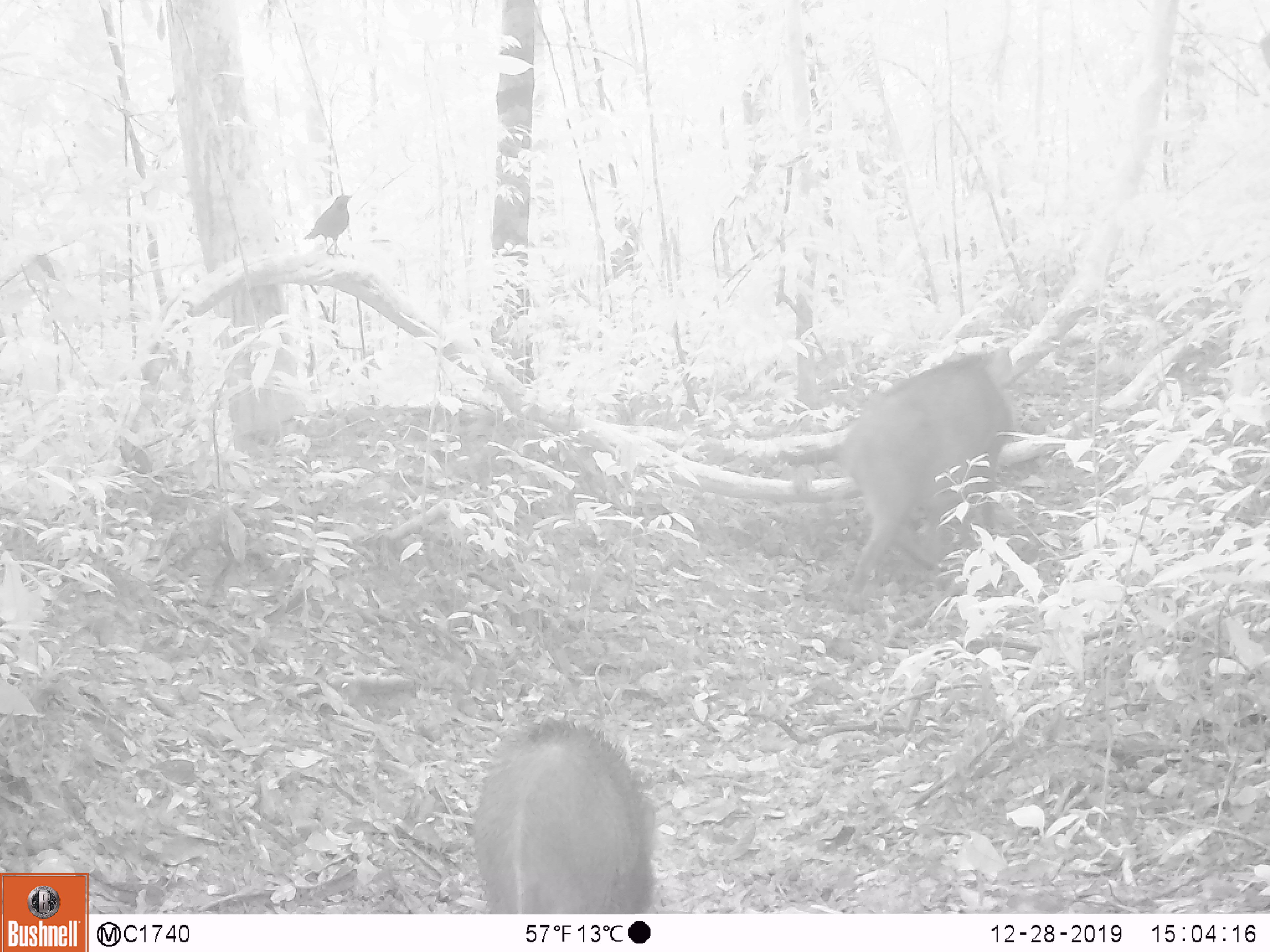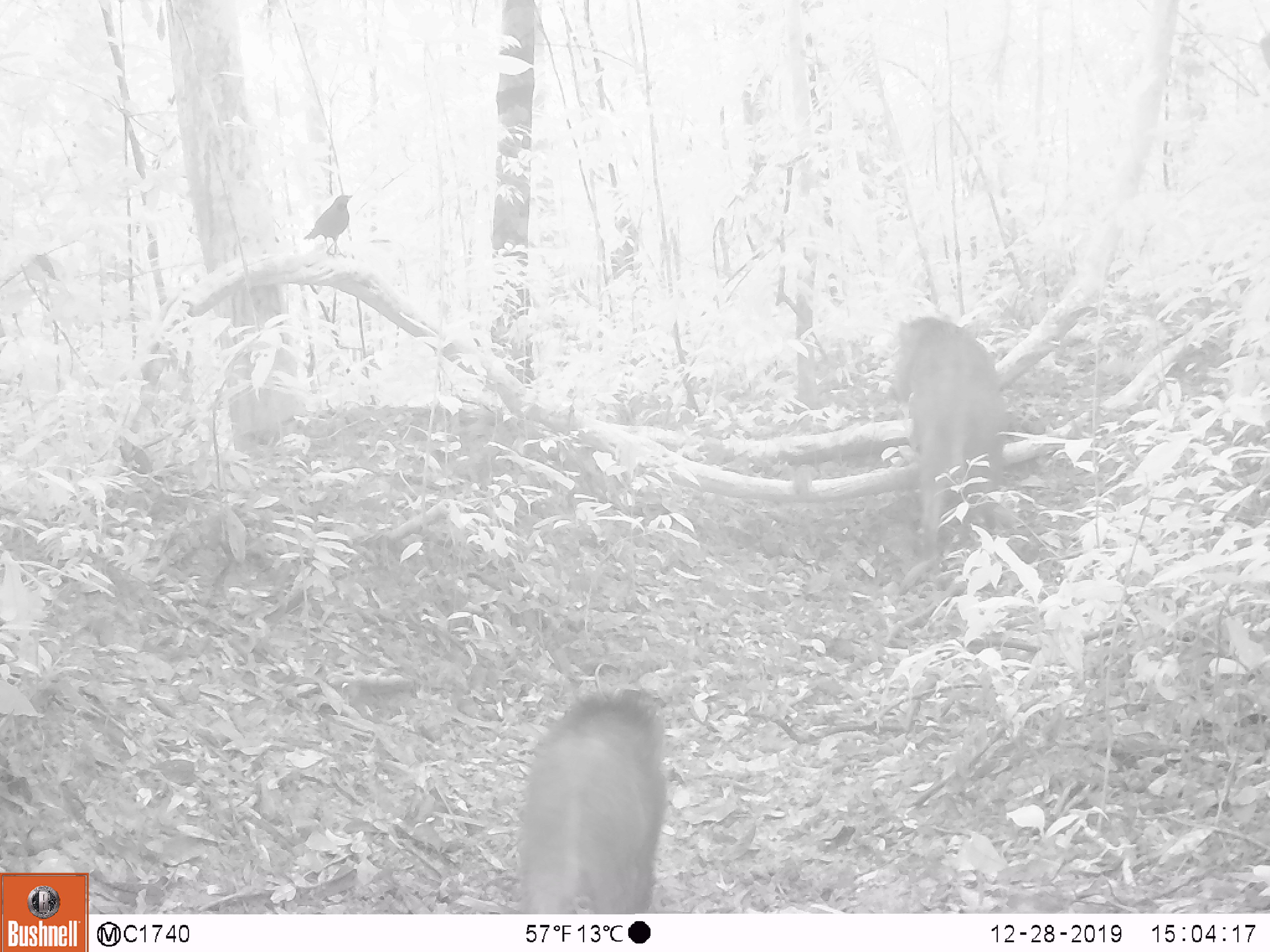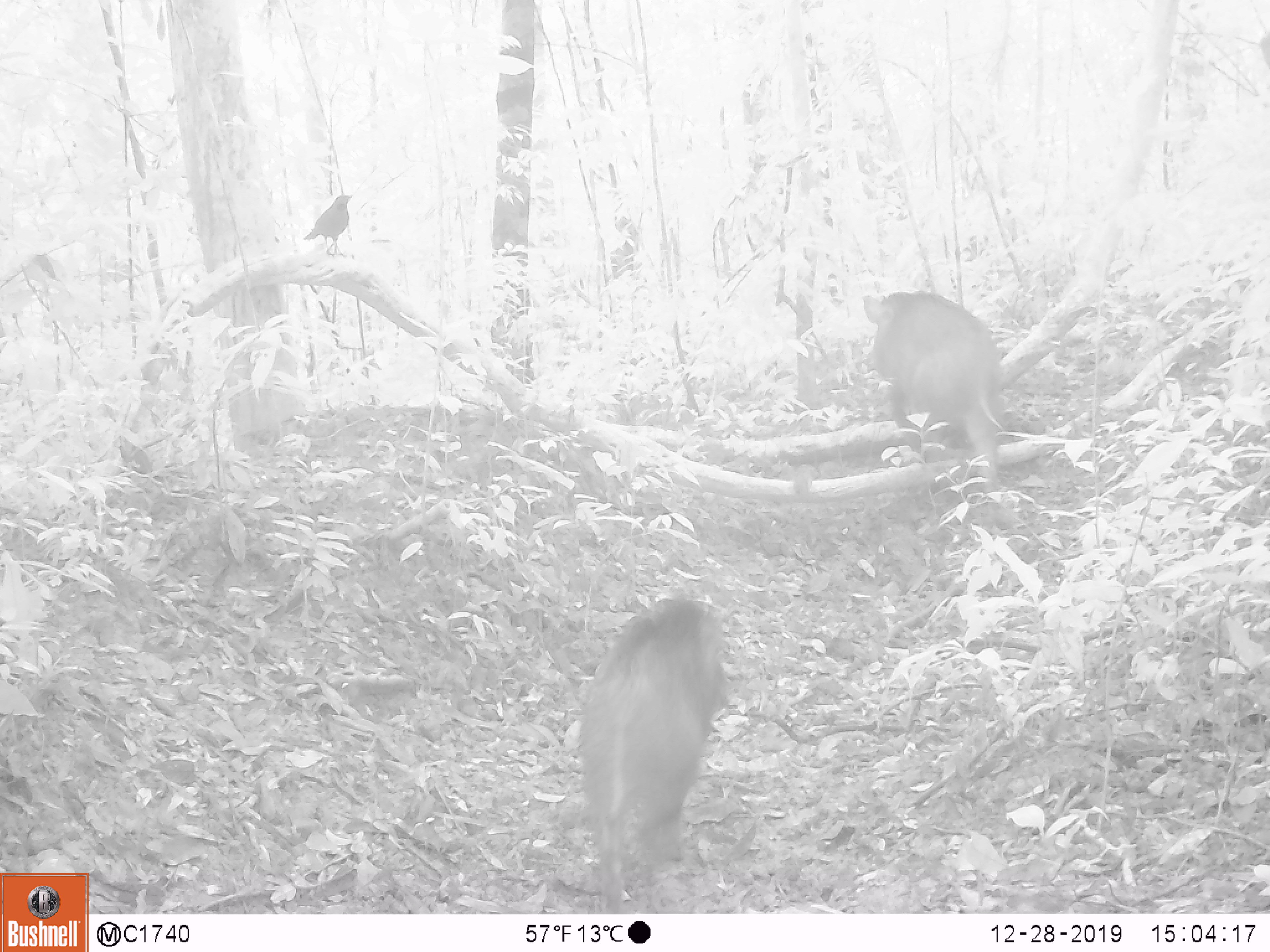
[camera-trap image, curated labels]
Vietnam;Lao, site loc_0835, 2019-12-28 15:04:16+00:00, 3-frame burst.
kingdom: Animalia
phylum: Chordata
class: Mammalia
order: Artiodactyla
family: Suidae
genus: Sus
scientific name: Sus scrofa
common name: eurasian wild pig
Eurasian wild pig (Sus scrofa). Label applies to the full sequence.